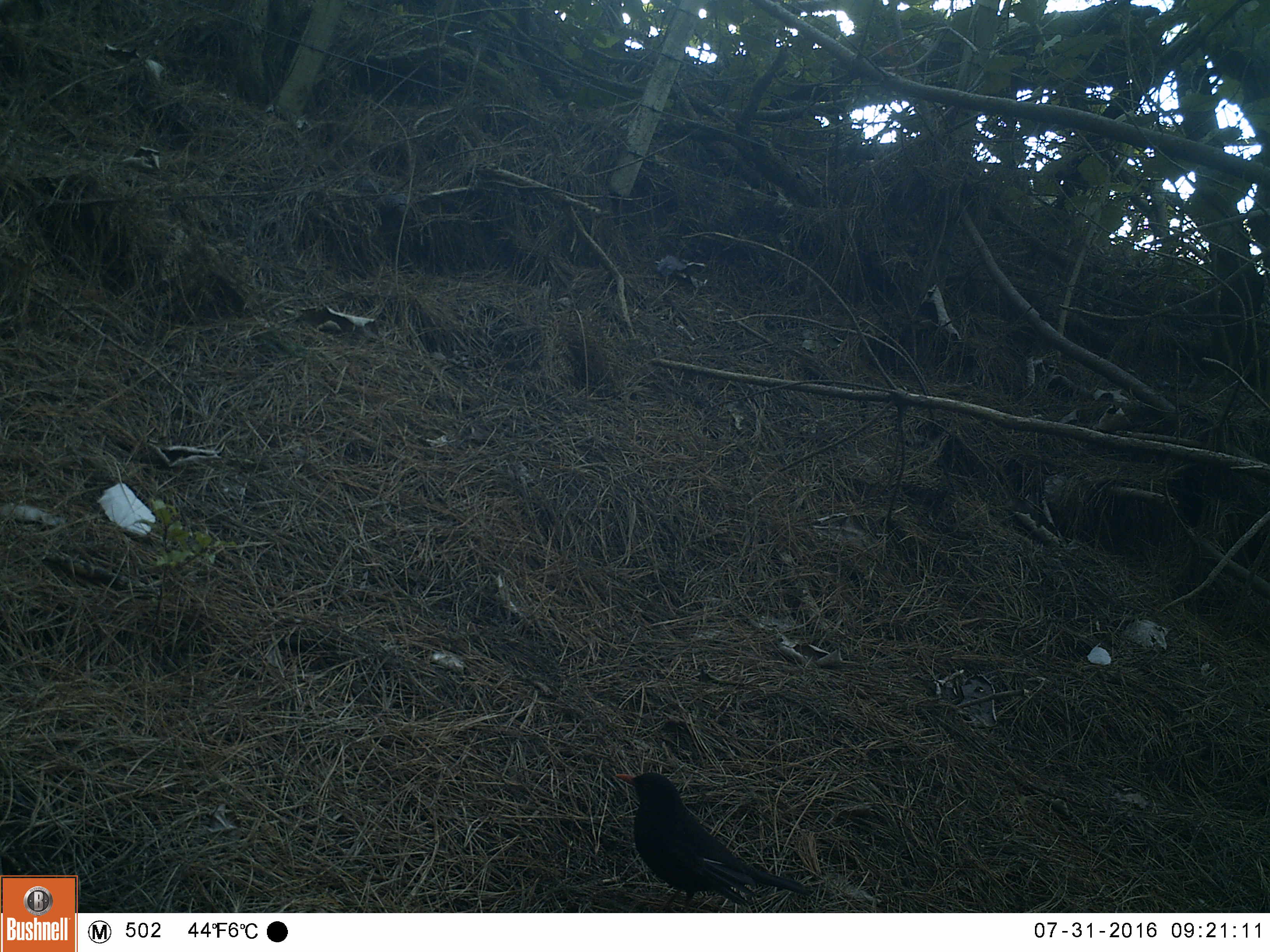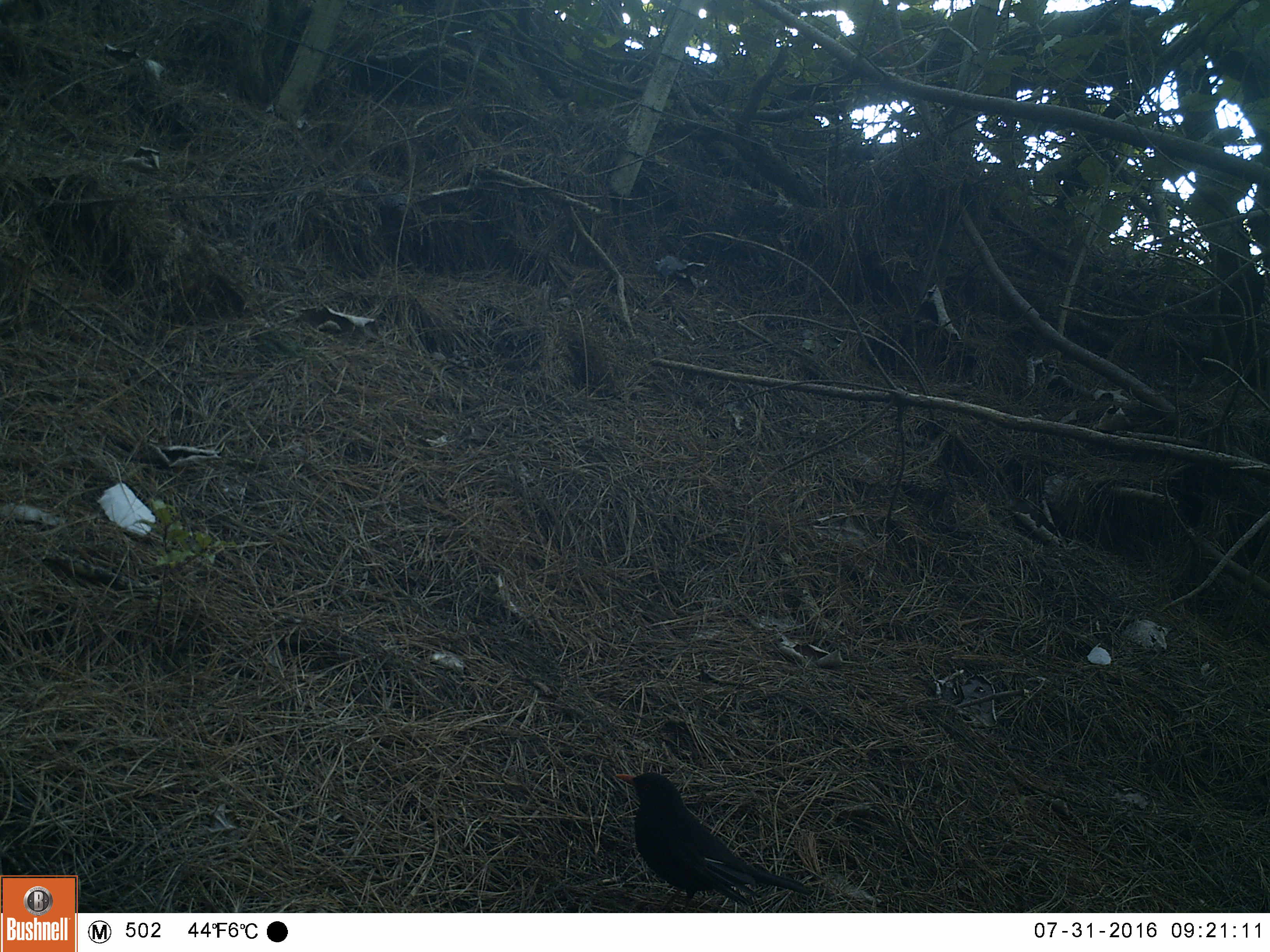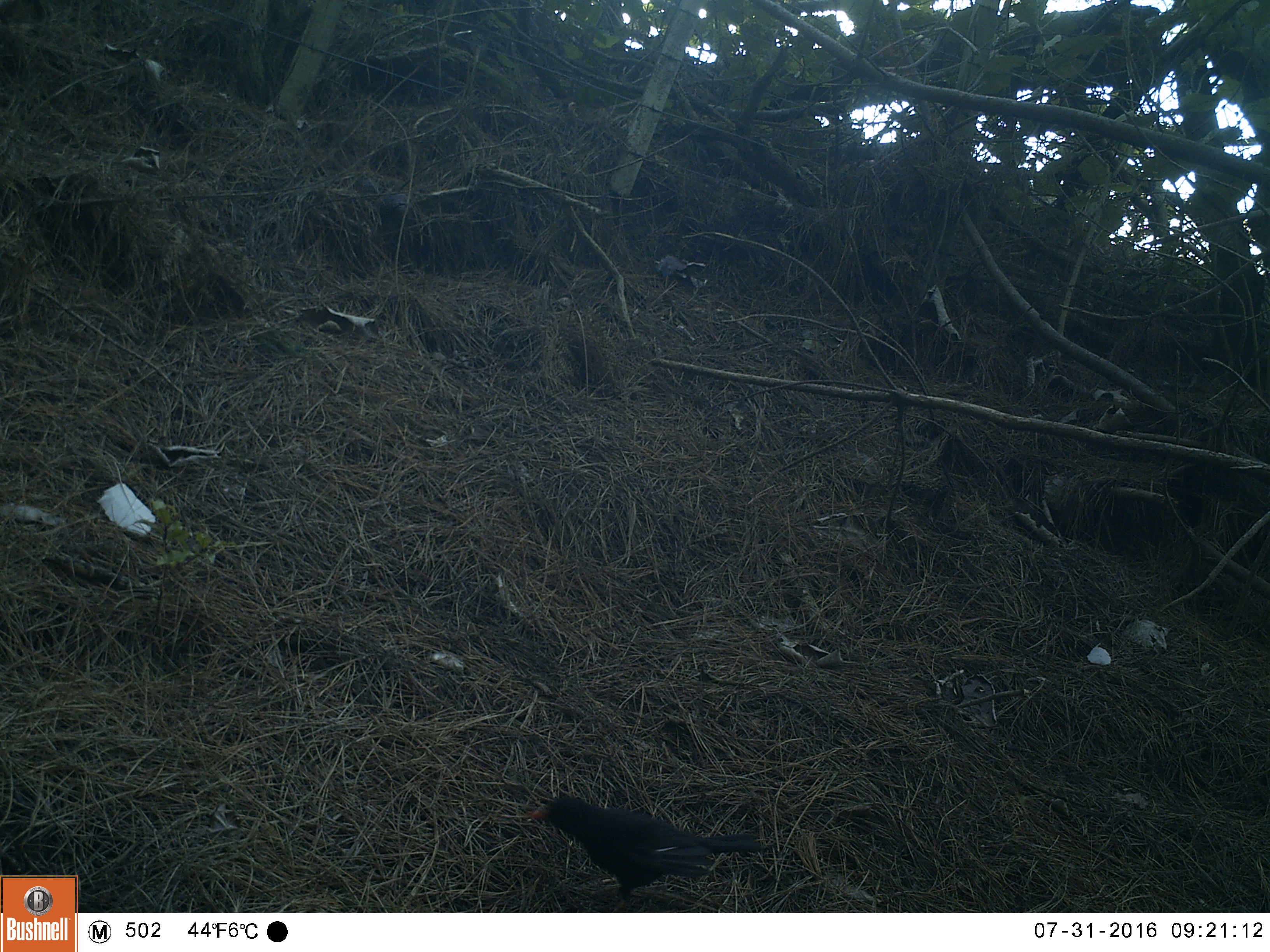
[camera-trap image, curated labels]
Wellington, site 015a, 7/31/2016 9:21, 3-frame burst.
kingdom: Animalia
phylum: Chordata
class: Aves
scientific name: Aves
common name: bird